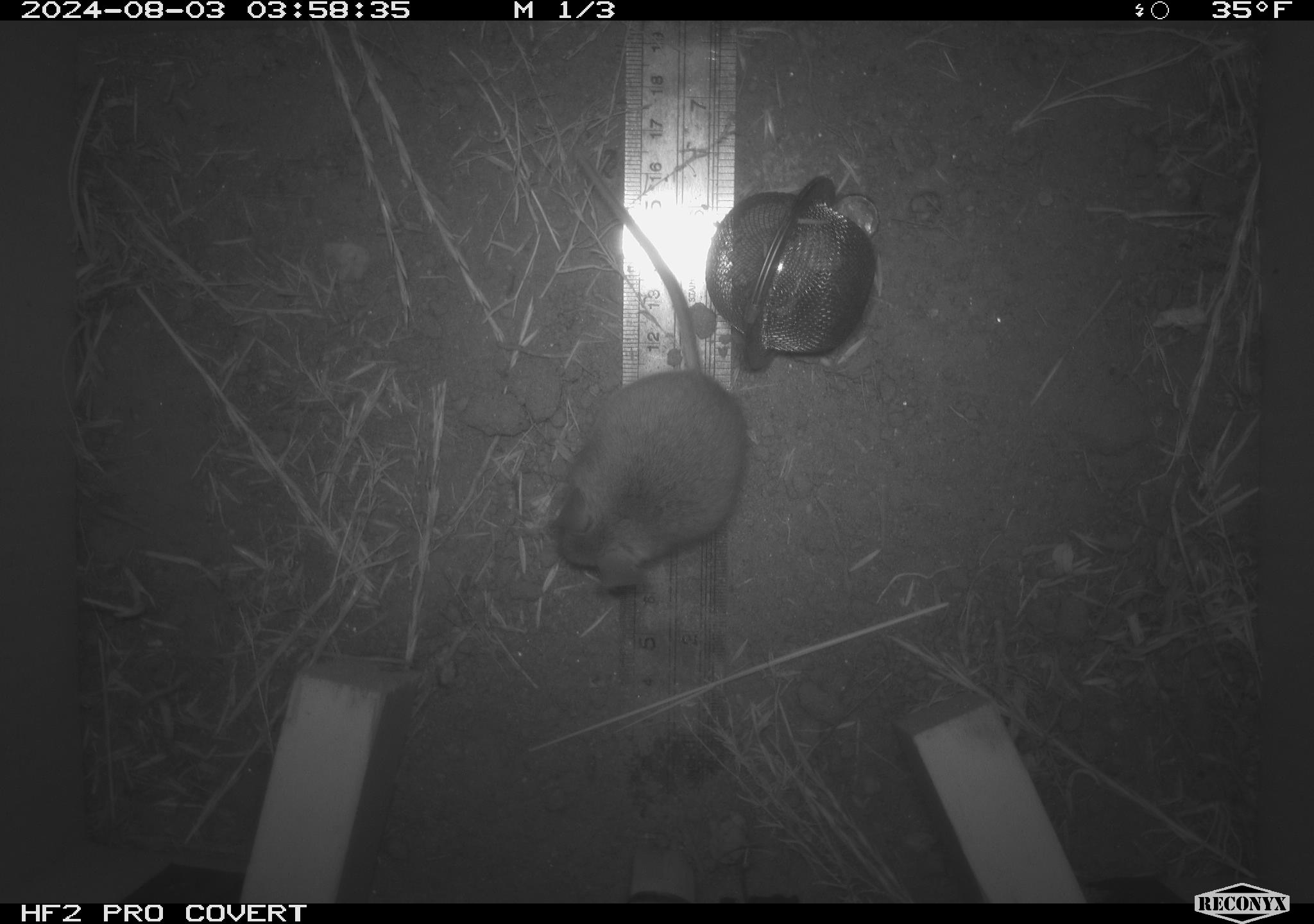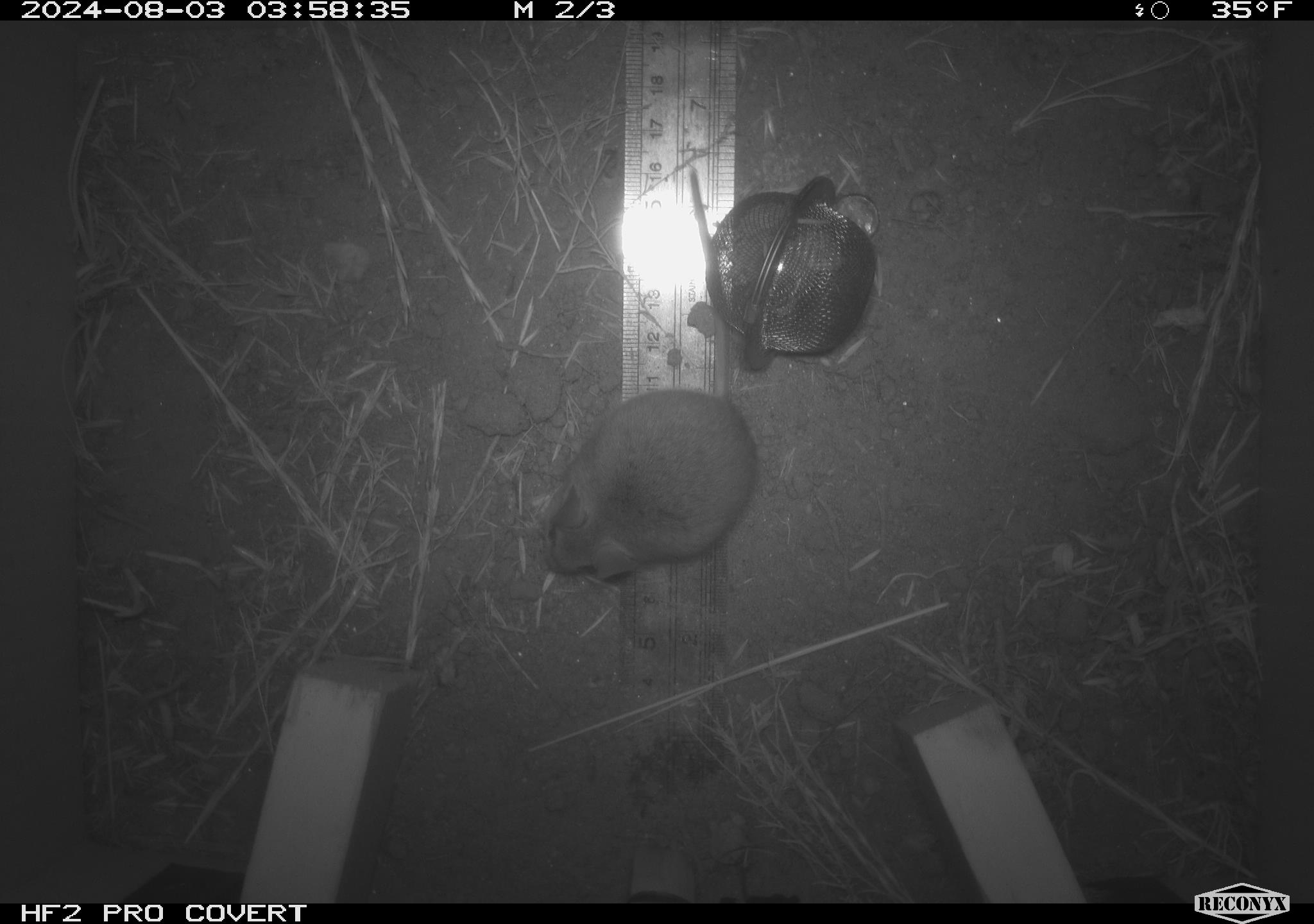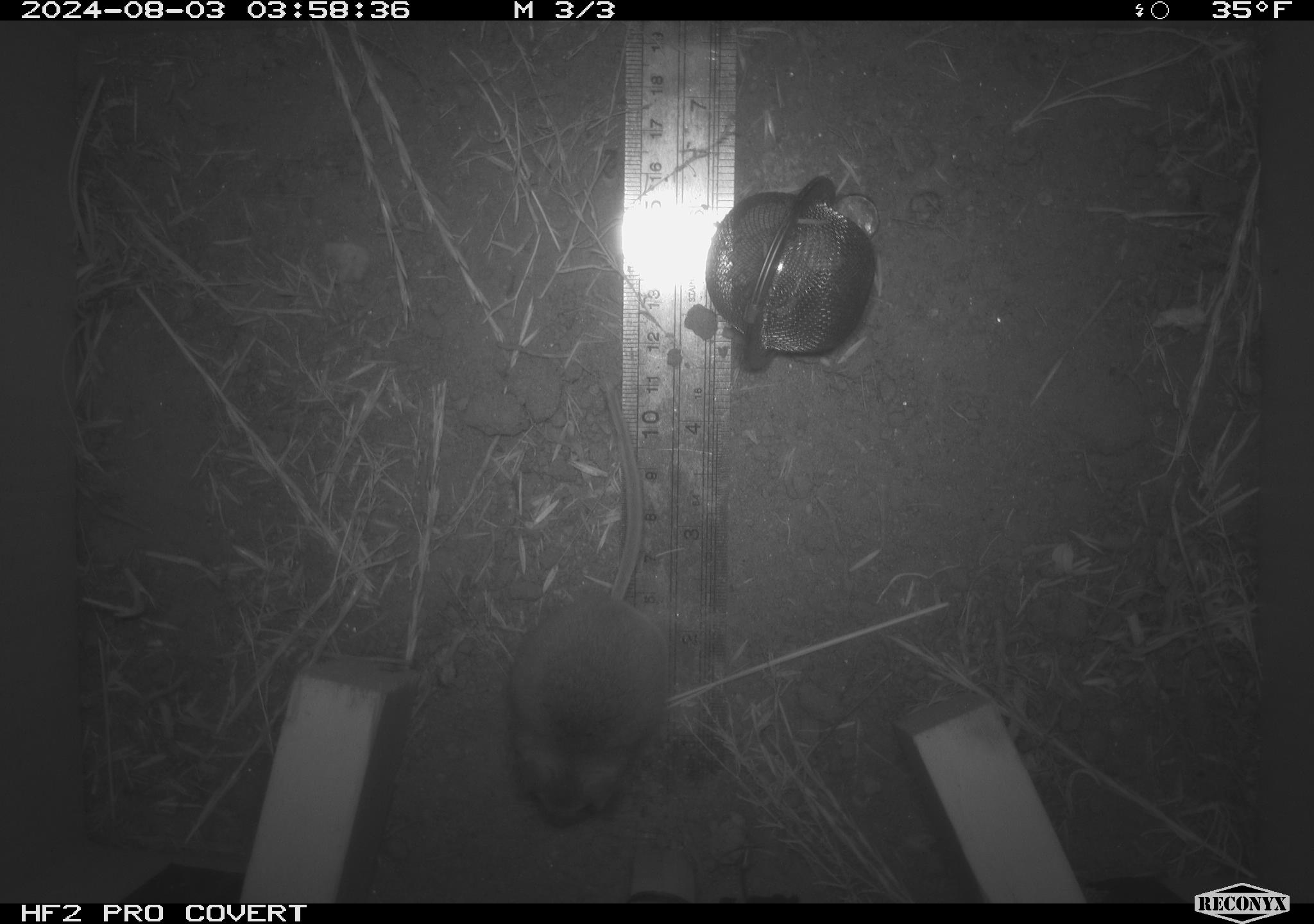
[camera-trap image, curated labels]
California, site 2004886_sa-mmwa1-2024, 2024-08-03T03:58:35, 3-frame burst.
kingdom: Animalia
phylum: Chordata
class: Mammalia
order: Rodentia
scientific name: Rodentia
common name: mouse species